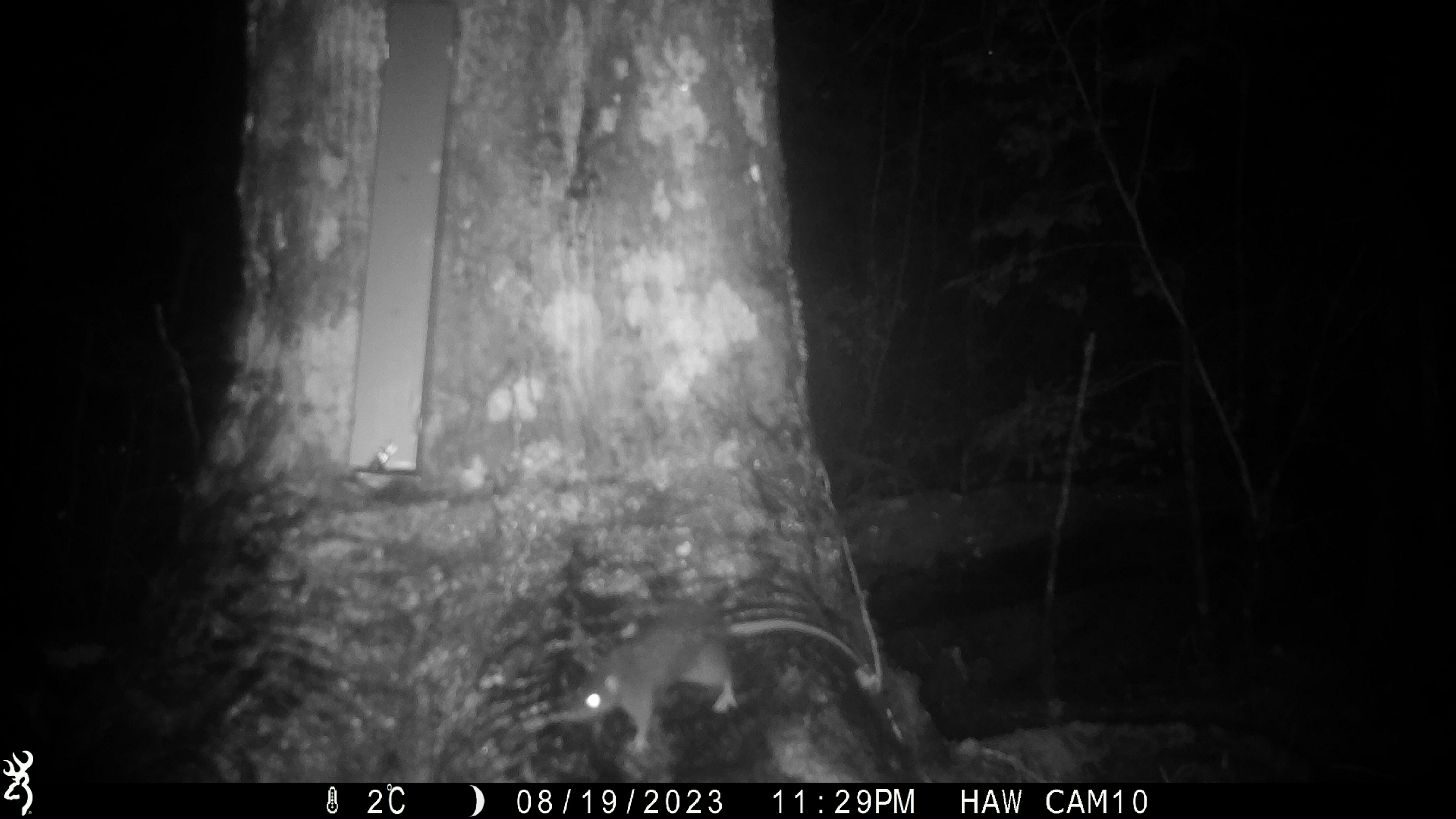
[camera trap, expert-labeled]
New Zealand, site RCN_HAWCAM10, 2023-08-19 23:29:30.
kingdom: Animalia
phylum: Chordata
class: Mammalia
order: Rodentia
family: Muridae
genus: Rattus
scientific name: Rattus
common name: rat